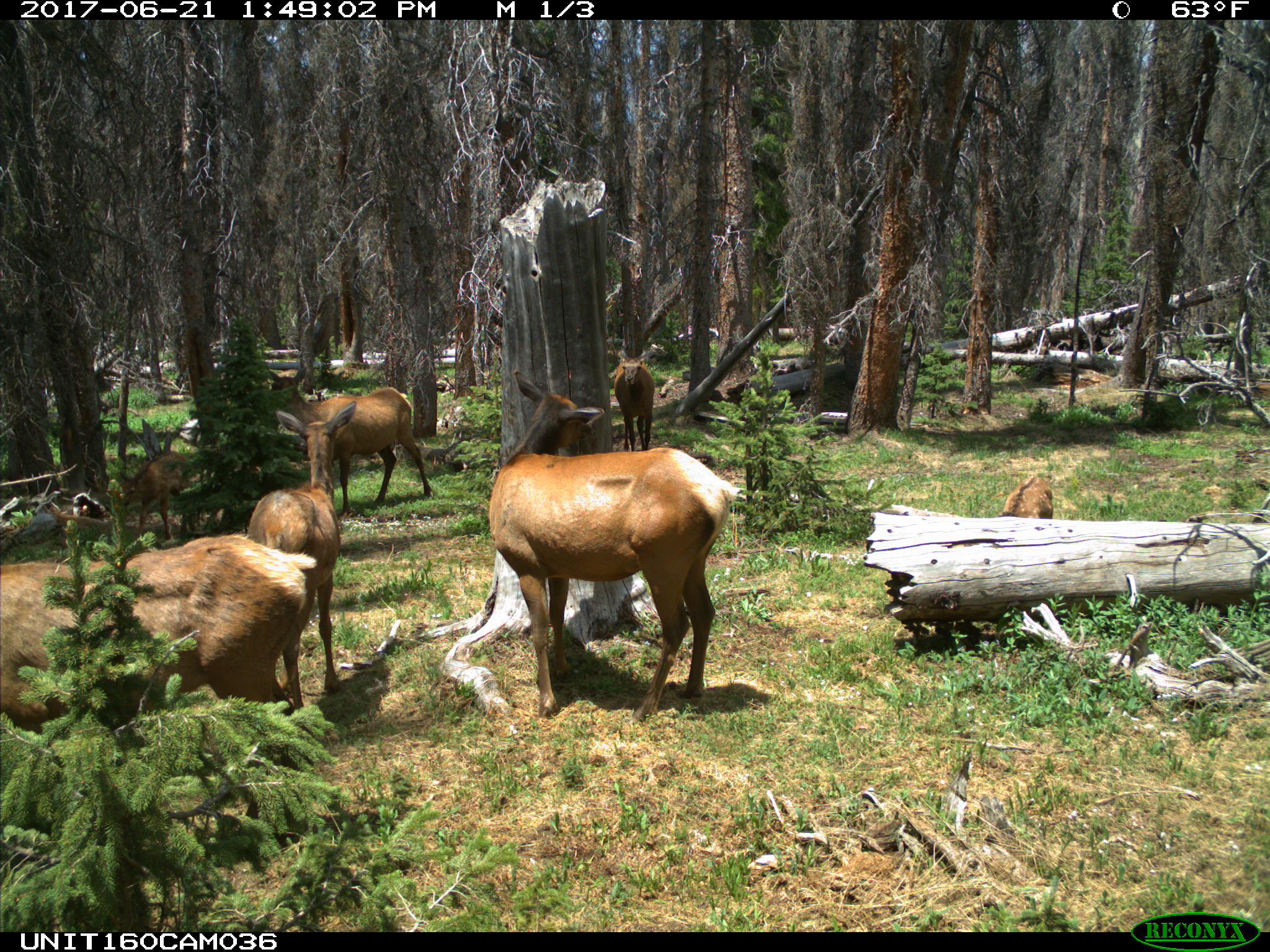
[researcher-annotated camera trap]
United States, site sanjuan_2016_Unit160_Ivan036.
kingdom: Animalia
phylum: Chordata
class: Mammalia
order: Artiodactyla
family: Cervidae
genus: Cervus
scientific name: Cervus elaphus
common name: red deer